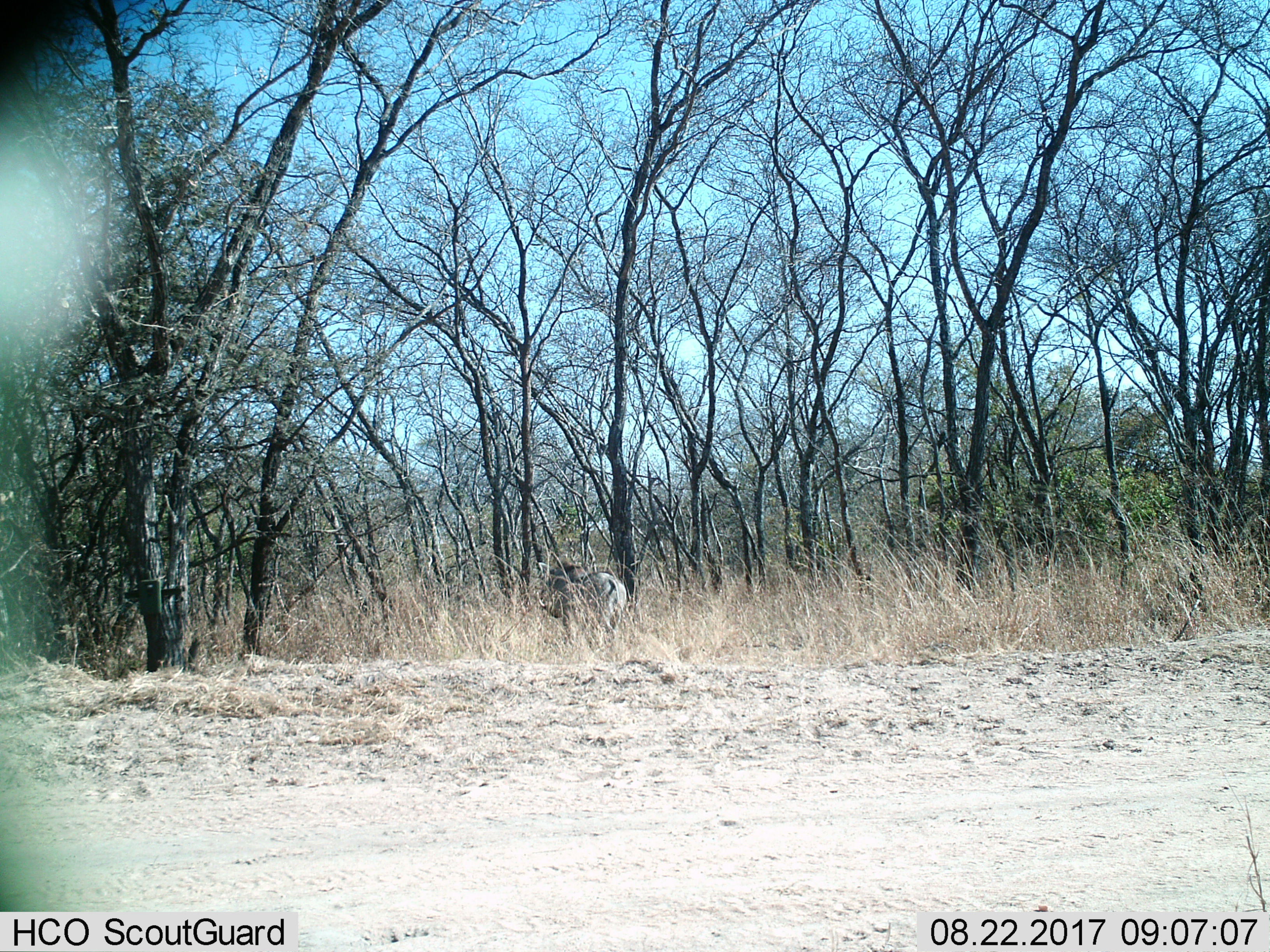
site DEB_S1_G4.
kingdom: Animalia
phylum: Chordata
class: Mammalia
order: Artiodactyla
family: Suidae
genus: Phacochoerus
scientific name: Phacochoerus africanus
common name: warthog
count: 1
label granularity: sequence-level